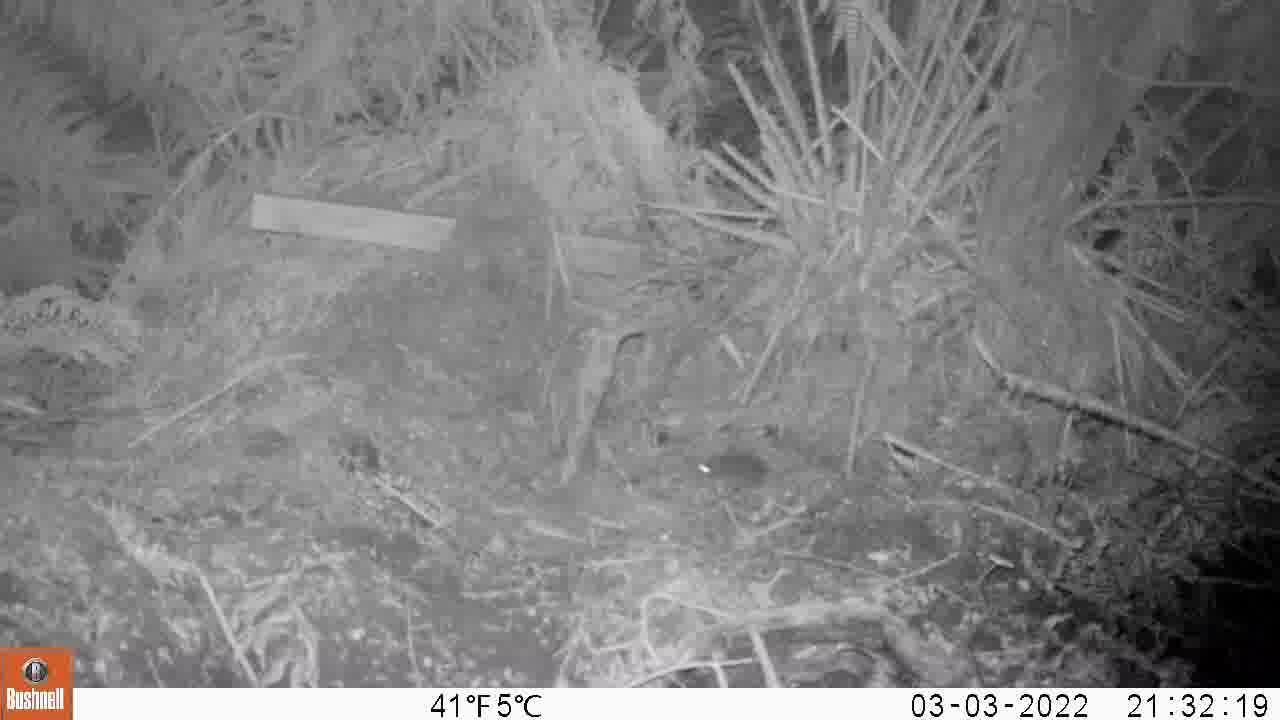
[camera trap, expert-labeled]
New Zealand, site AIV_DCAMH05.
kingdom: Animalia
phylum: Chordata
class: Mammalia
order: Rodentia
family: Muridae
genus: Mus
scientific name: Mus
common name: mouse